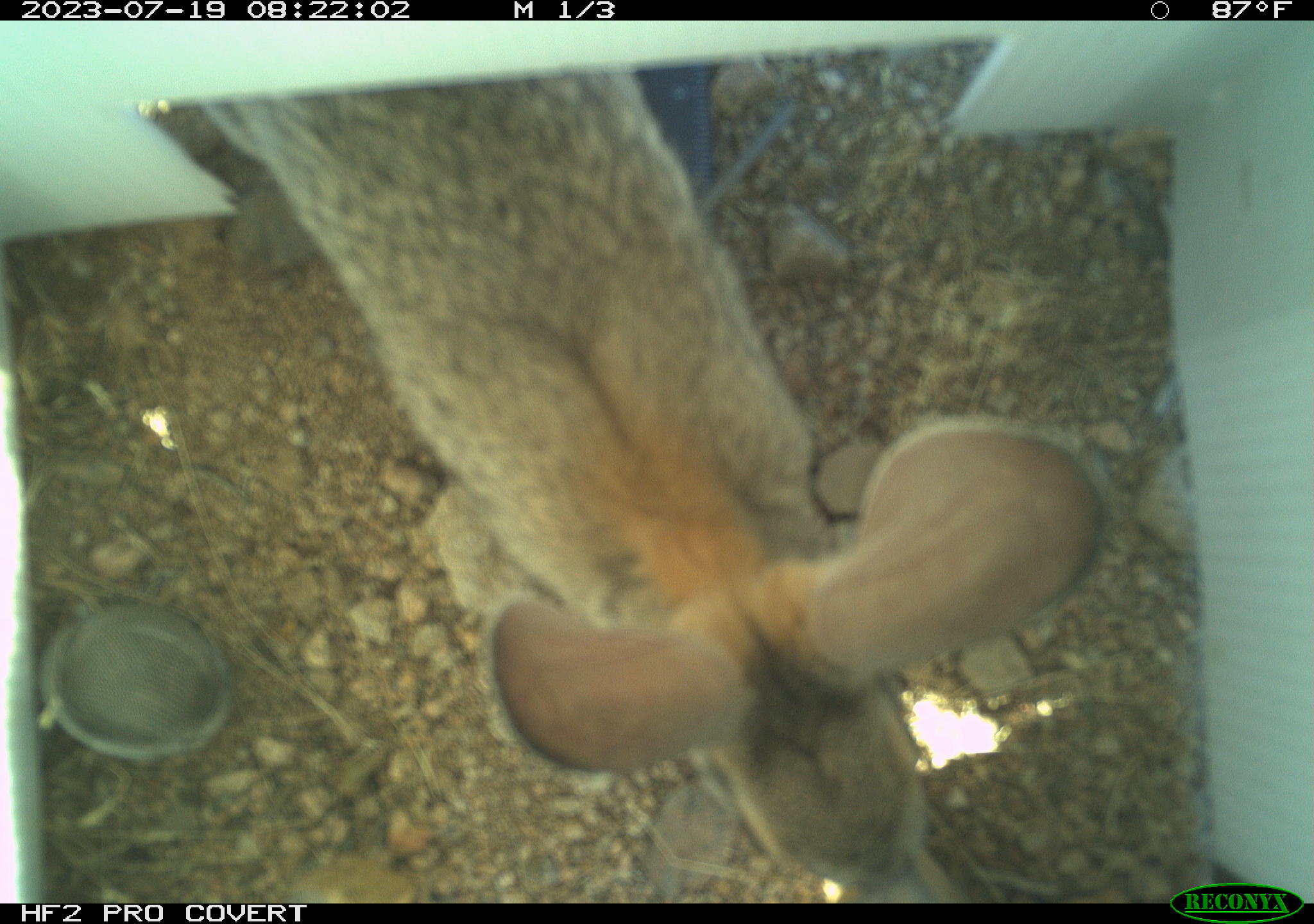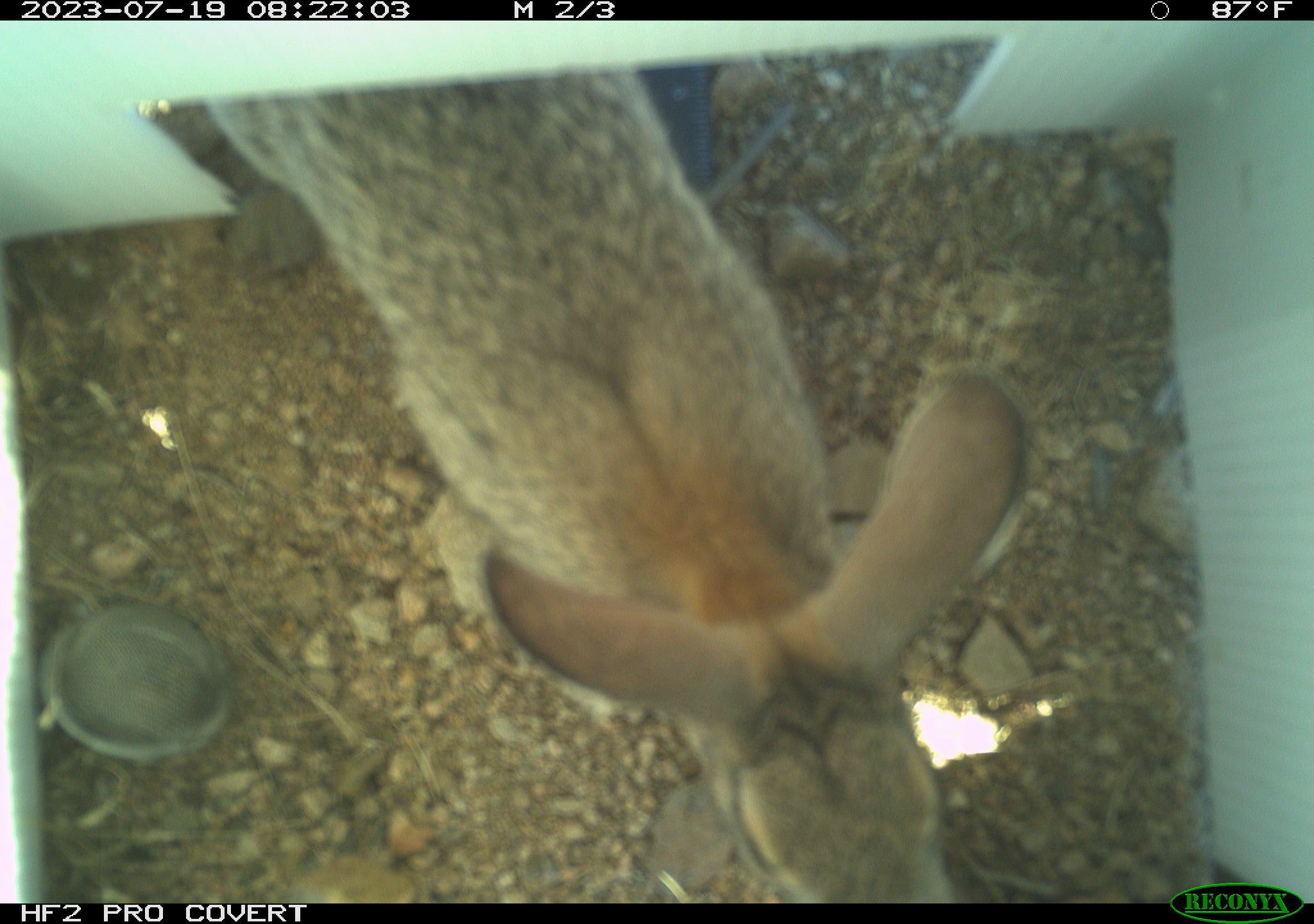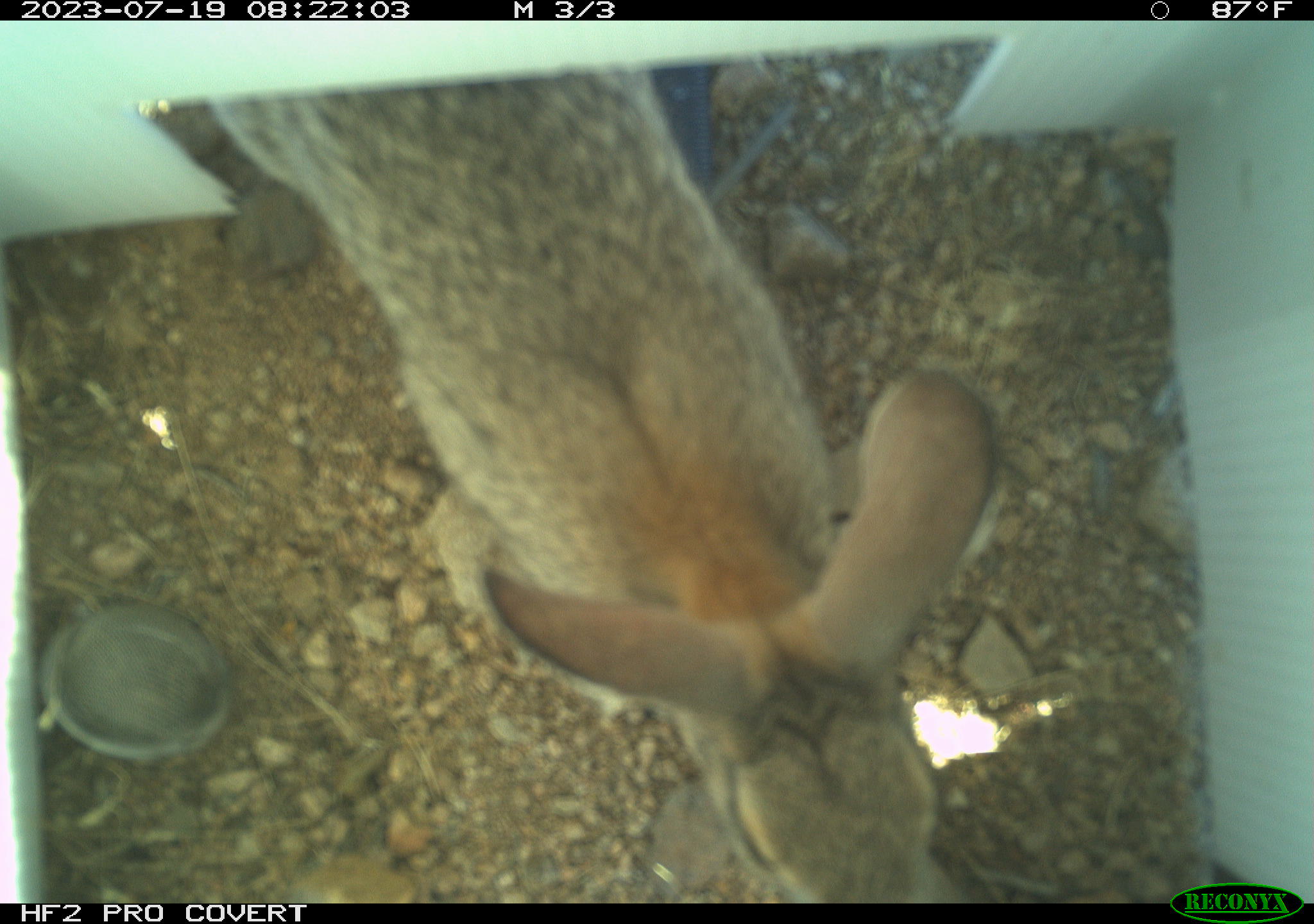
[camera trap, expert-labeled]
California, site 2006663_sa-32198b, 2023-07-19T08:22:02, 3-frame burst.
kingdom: Animalia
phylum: Chordata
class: Mammalia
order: Lagomorpha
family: Leporidae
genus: Sylvilagus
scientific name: Sylvilagus audubonii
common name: desert cottontail